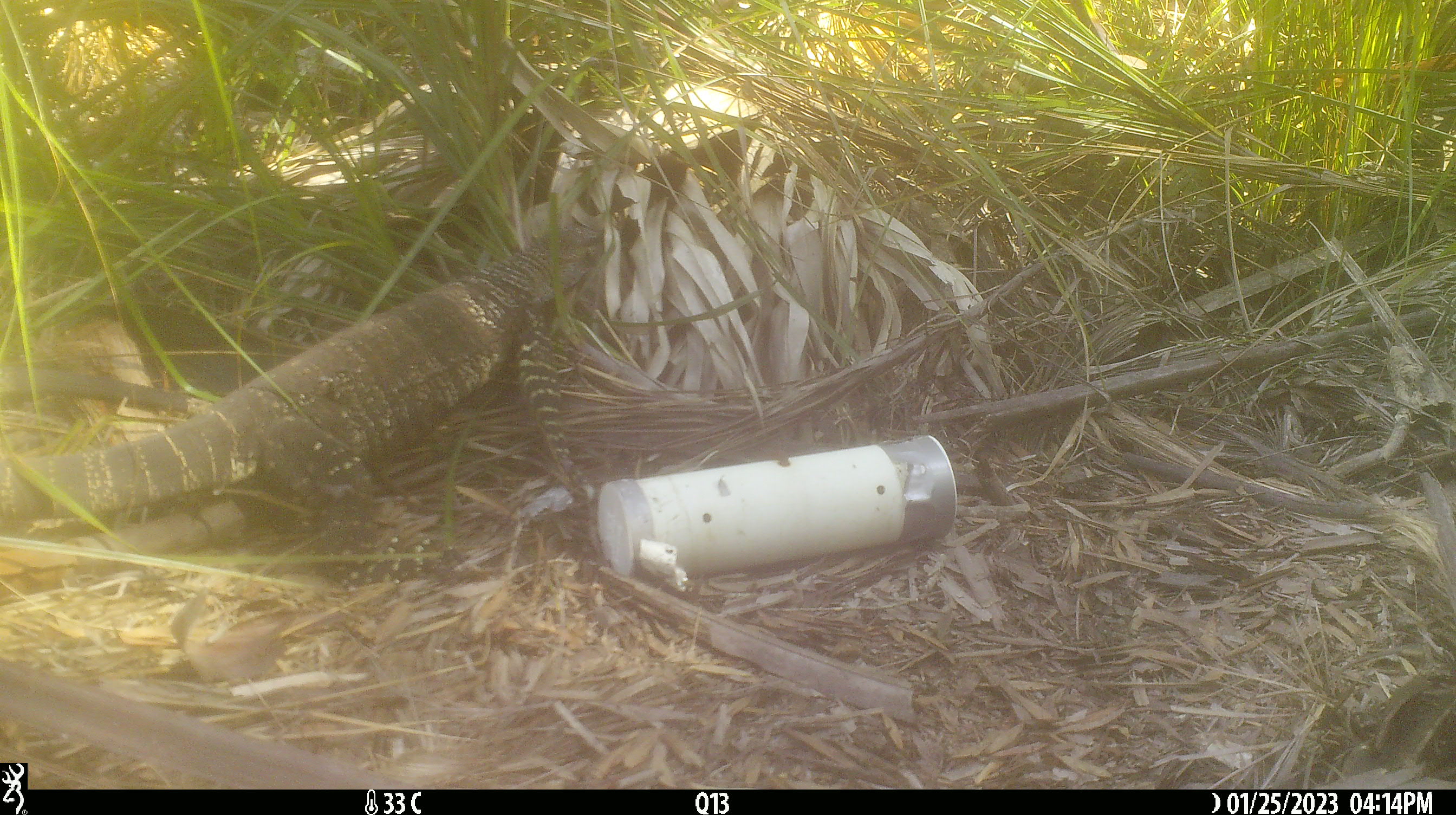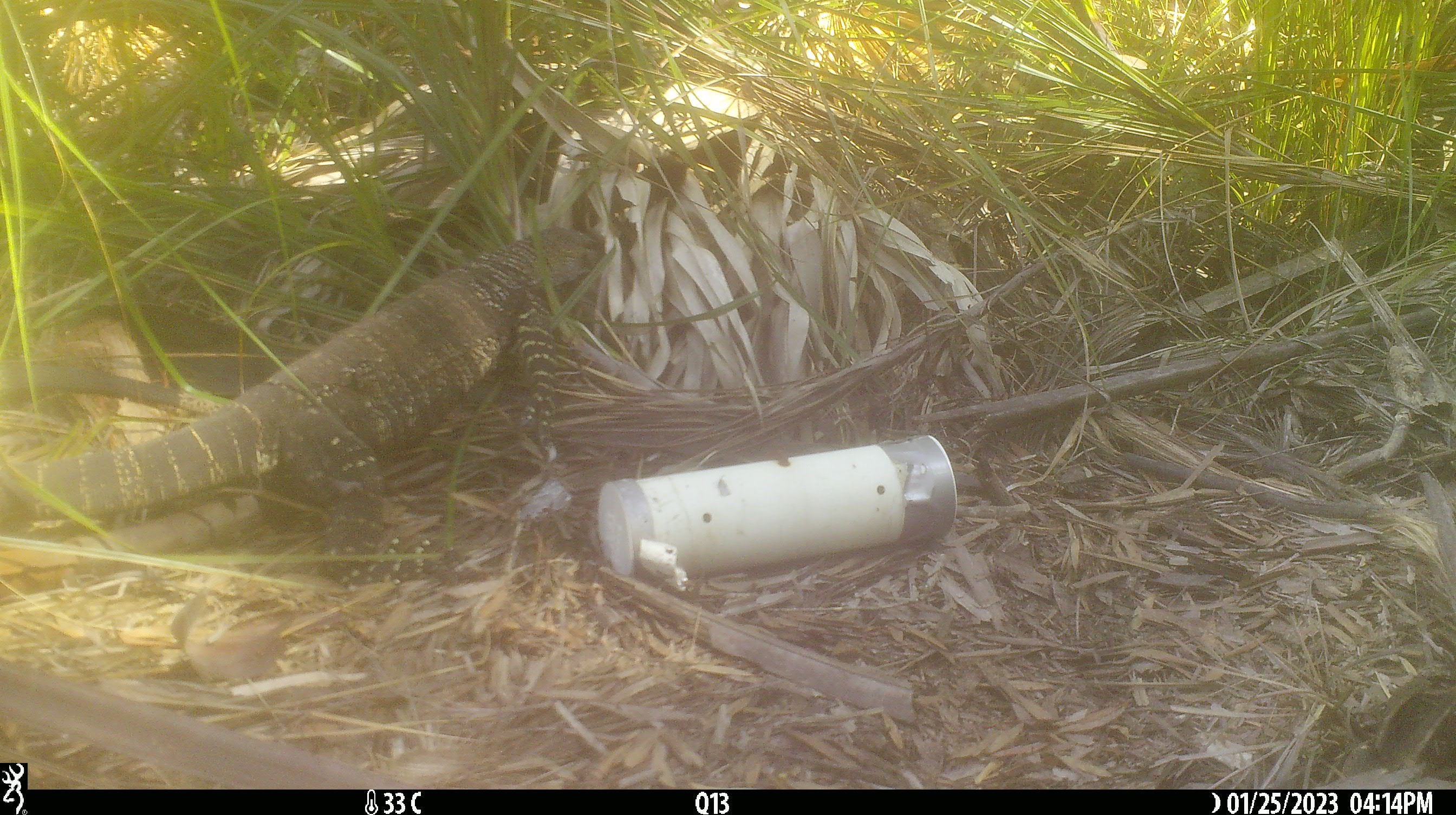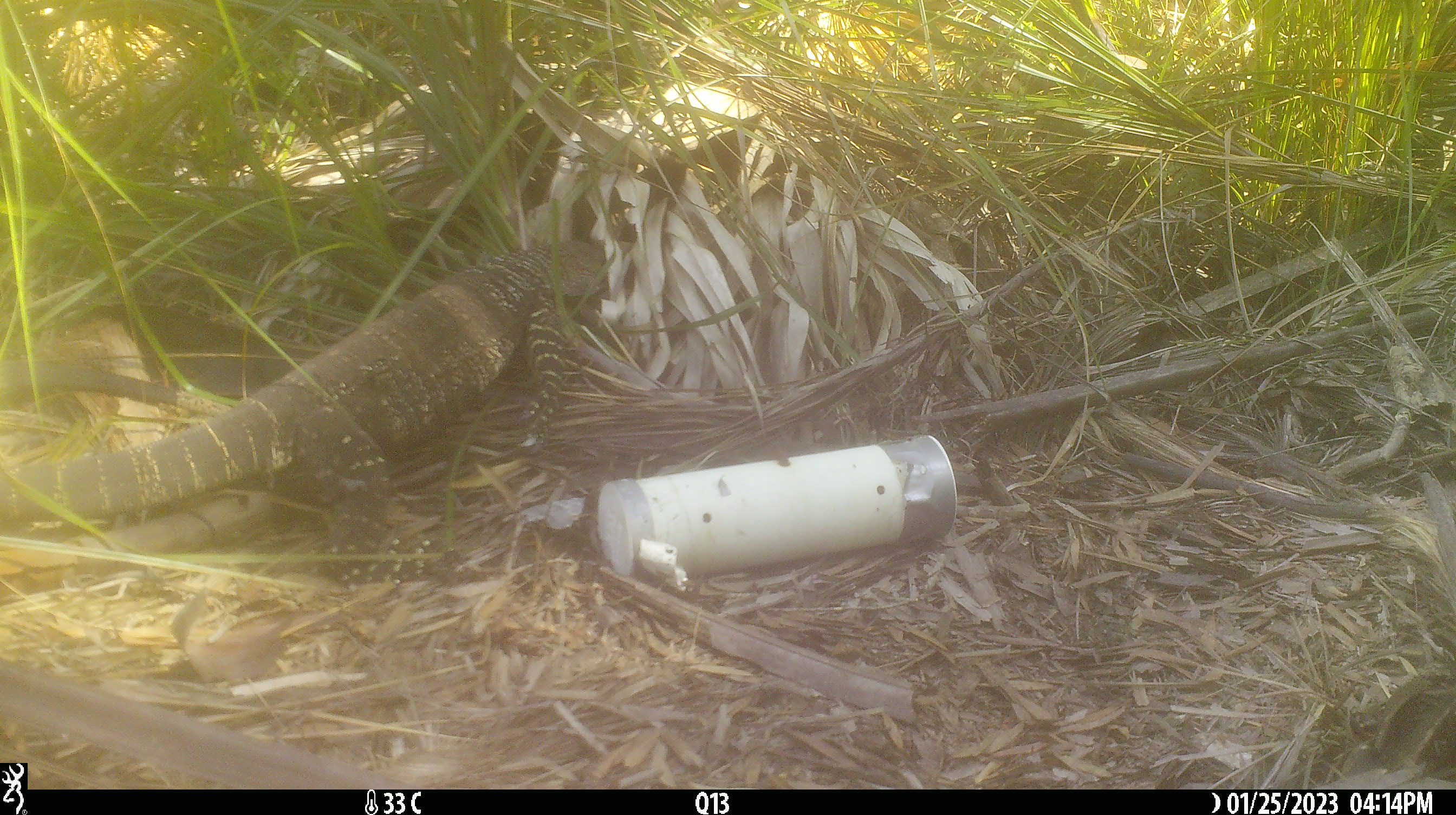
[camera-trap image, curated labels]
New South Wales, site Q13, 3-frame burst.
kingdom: Animalia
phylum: Chordata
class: Reptilia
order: Squamata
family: Varanidae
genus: Varanus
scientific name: Varanus varius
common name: lace monitor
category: goanna